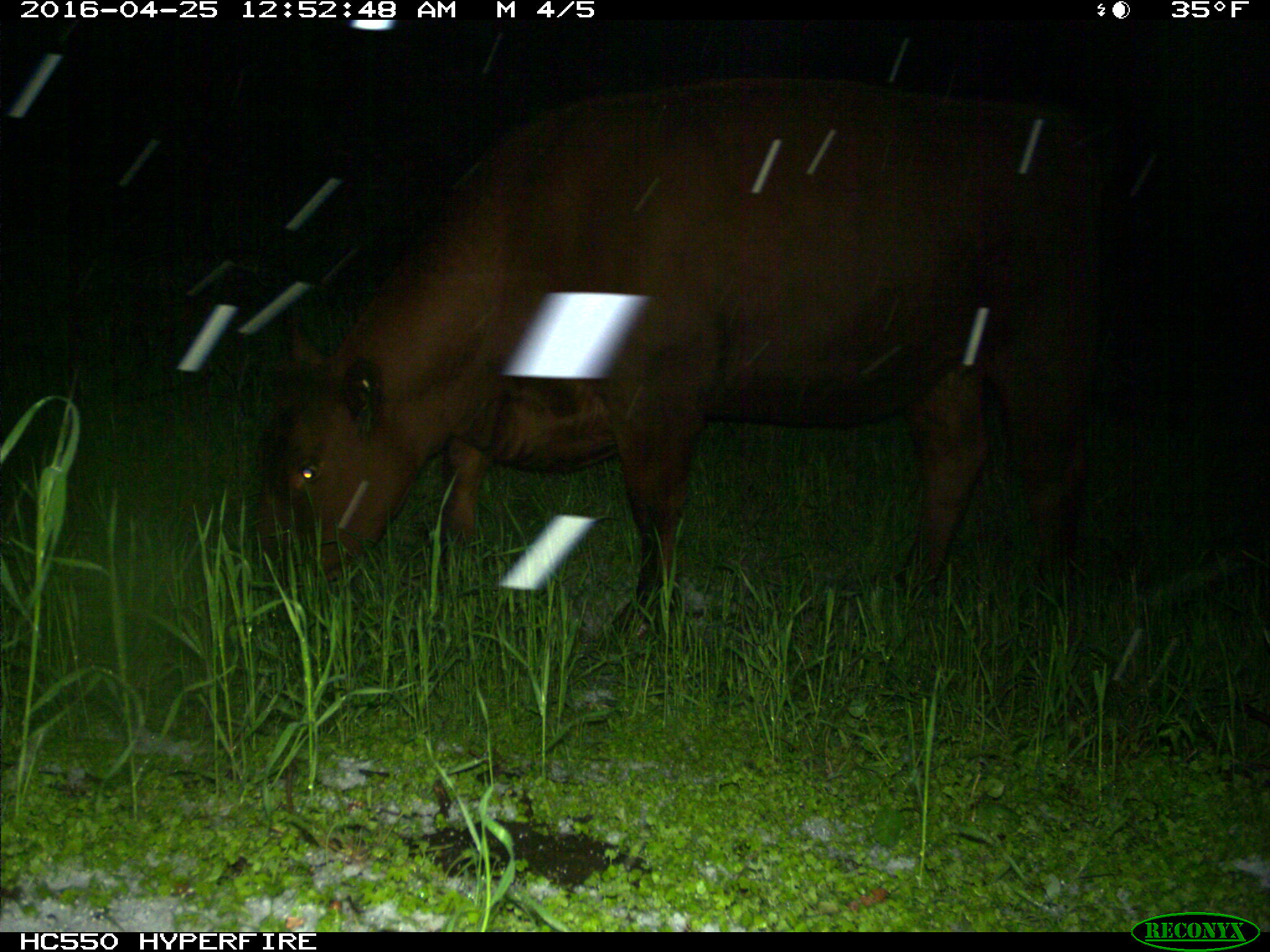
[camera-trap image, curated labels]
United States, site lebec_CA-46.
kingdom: Animalia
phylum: Chordata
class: Mammalia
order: Artiodactyla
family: Bovidae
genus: Bos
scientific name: Bos taurus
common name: domestic cow